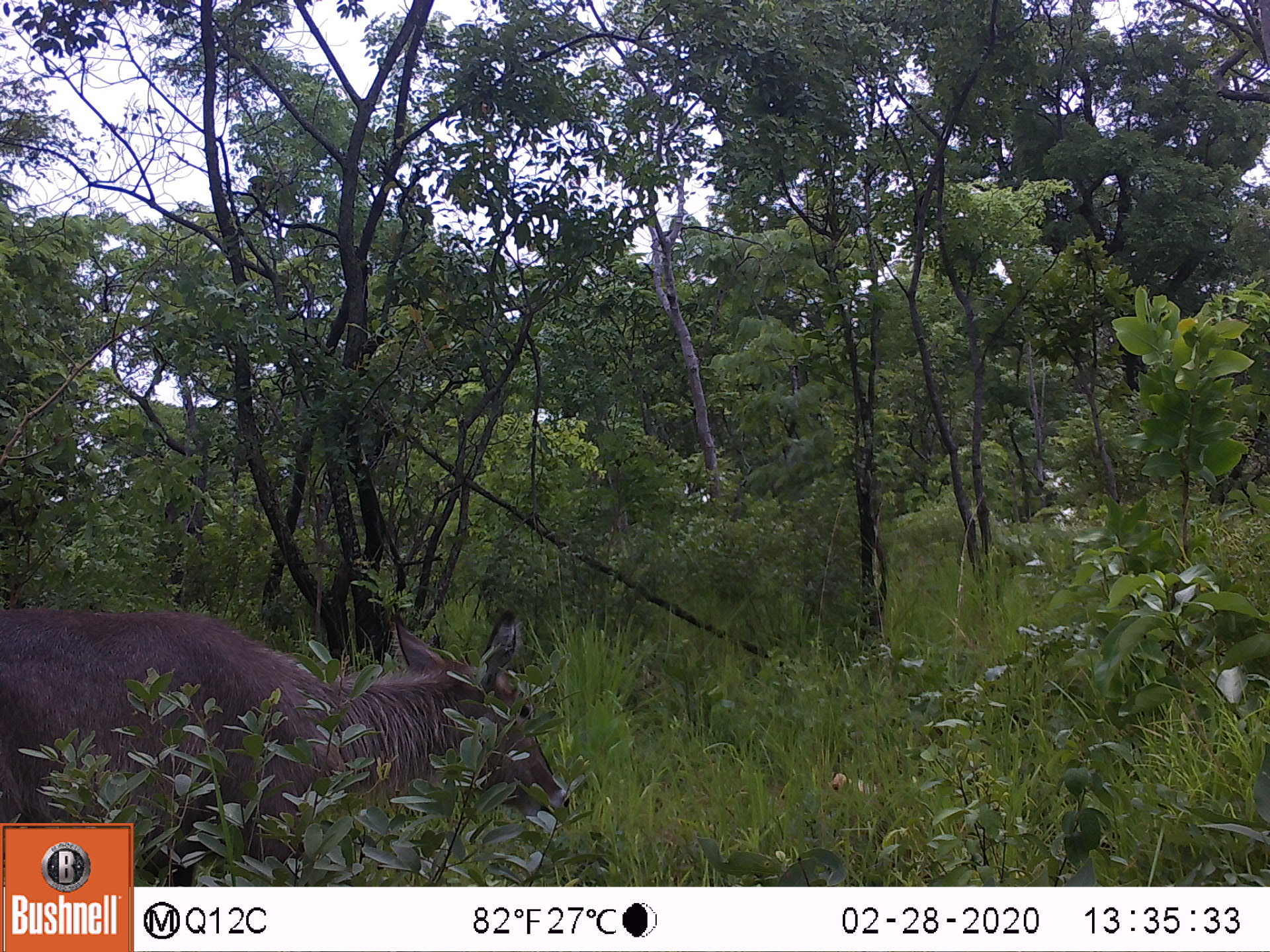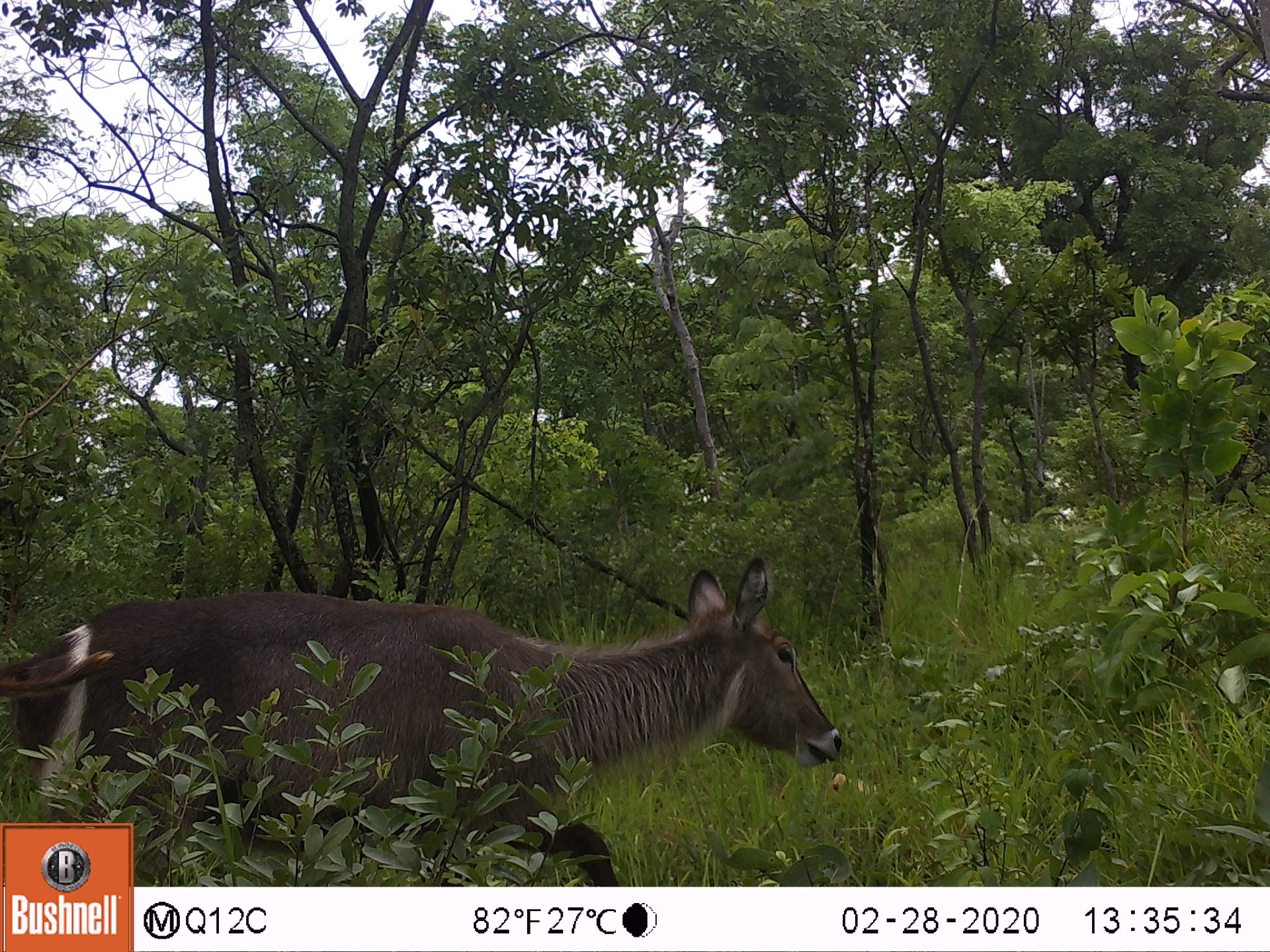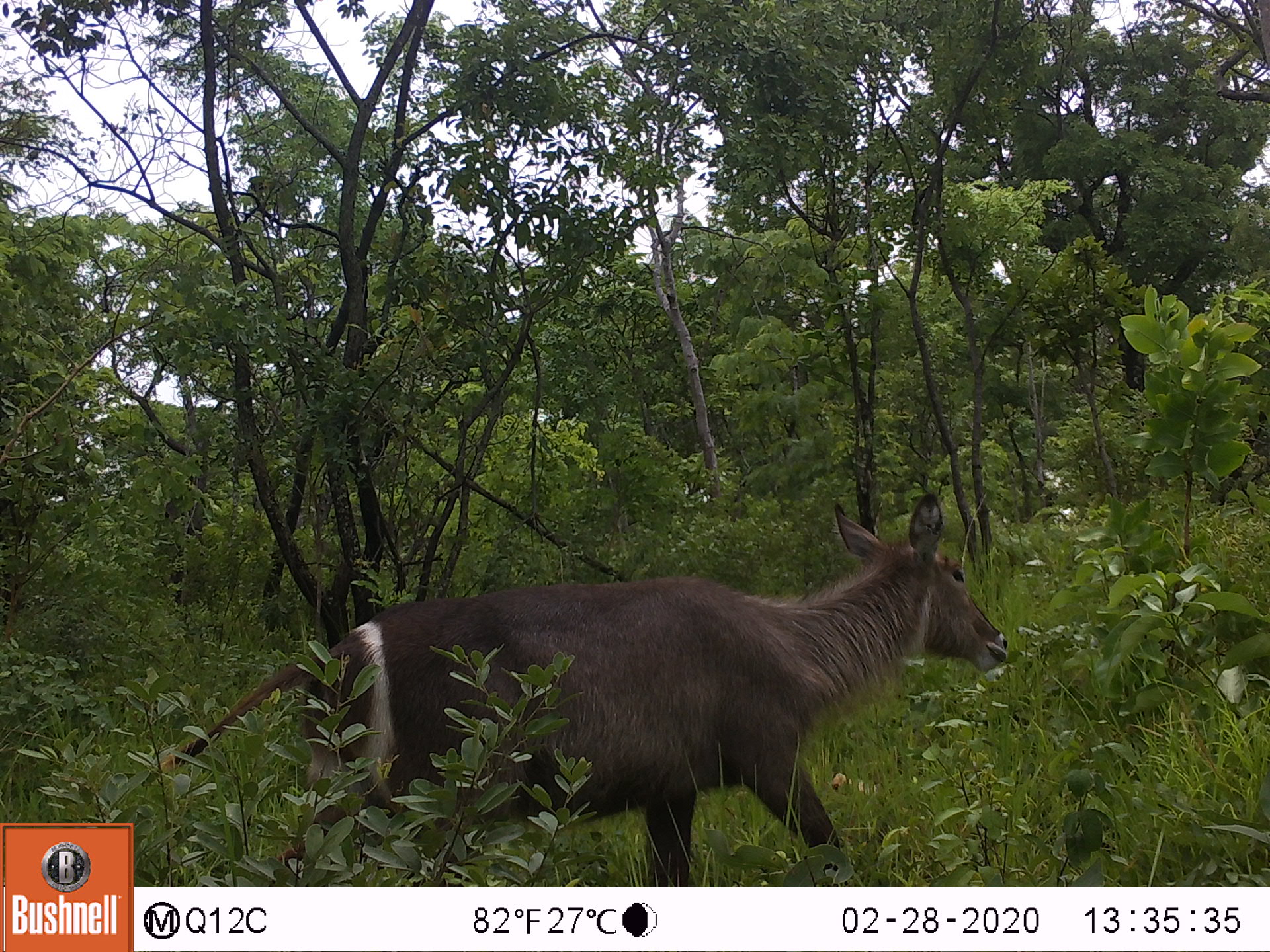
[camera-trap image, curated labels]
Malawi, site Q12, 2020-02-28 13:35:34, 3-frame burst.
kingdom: Animalia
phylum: Chordata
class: Mammalia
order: Artiodactyla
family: Bovidae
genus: Kobus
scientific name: Kobus ellipsiprymnus ellipsiprymnus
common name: common waterbuck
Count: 1.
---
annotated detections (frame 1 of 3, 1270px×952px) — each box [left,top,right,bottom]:
common waterbuck: [2,611,575,818]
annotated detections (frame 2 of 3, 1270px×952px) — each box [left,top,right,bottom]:
common waterbuck: [8,557,846,818]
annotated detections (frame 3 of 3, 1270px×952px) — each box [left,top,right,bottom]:
common waterbuck: [276,496,1000,878]